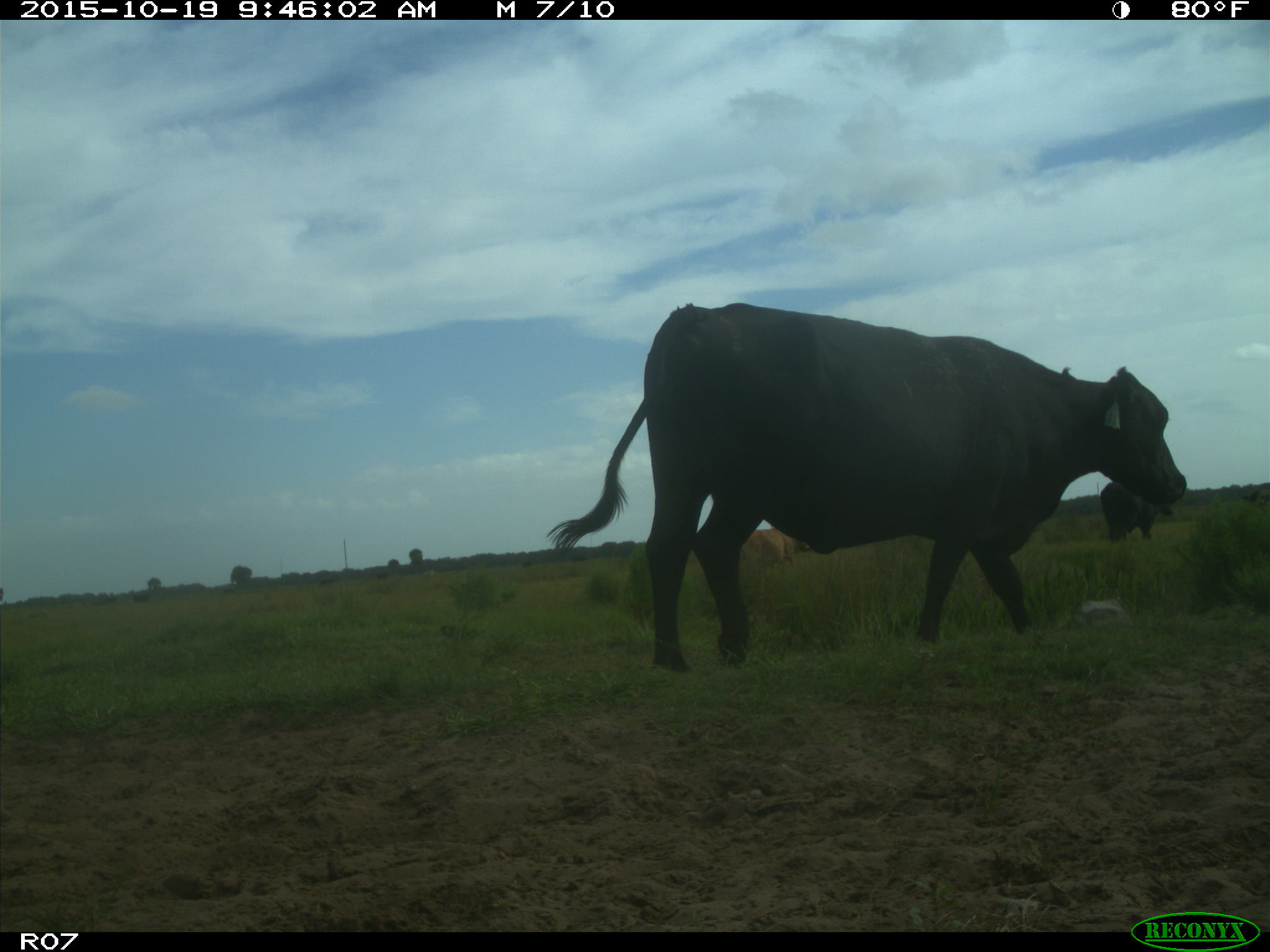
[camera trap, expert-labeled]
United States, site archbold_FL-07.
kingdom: Animalia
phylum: Chordata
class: Mammalia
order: Artiodactyla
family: Bovidae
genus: Bos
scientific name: Bos taurus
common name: domestic cow